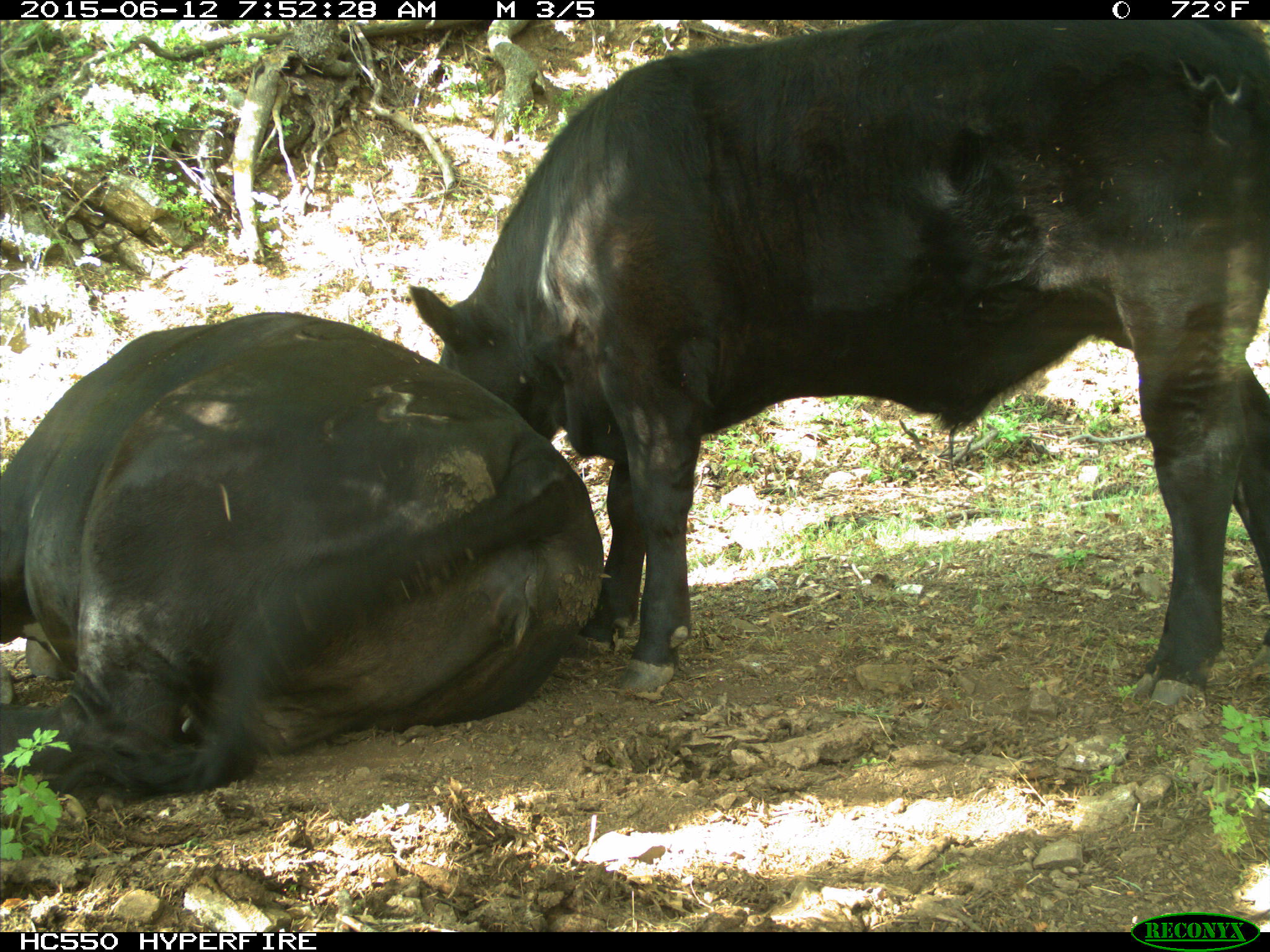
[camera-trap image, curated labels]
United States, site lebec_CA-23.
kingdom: Animalia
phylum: Chordata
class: Mammalia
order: Artiodactyla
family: Bovidae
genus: Bos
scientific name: Bos taurus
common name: domestic cow